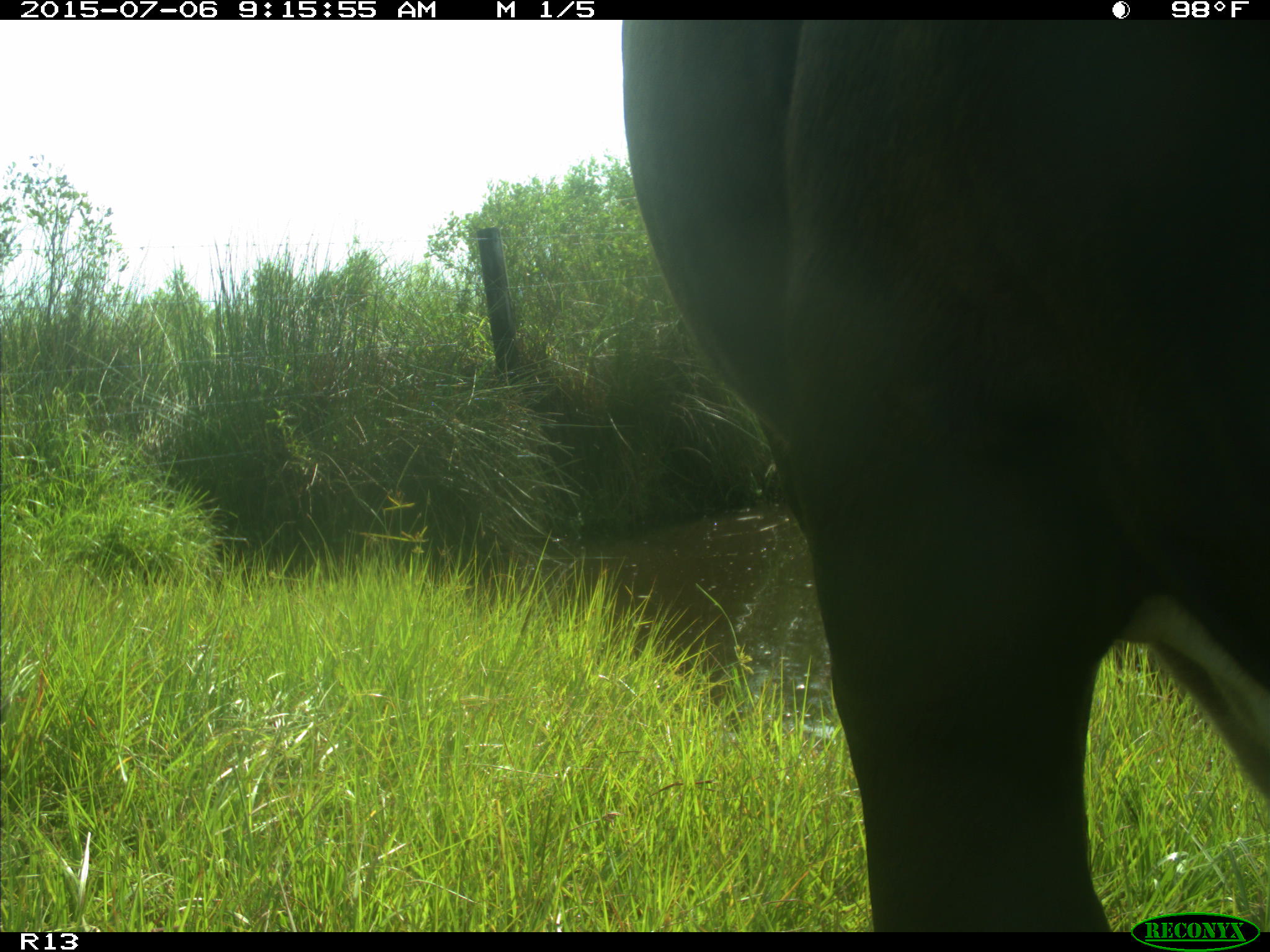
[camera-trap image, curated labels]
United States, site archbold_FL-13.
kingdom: Animalia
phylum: Chordata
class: Mammalia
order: Artiodactyla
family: Bovidae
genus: Bos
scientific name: Bos taurus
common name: domestic cow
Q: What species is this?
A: Bos taurus (domestic cow).